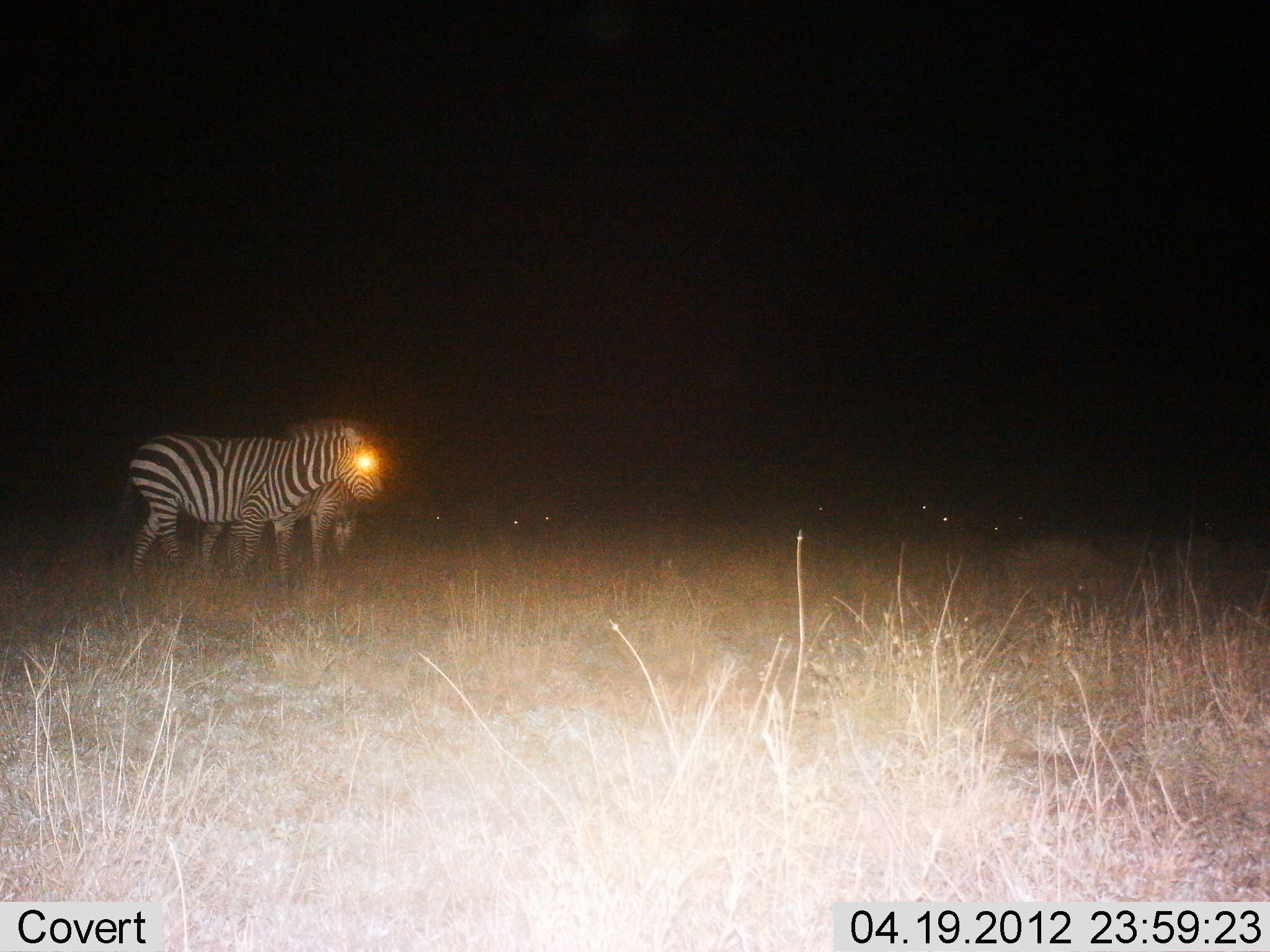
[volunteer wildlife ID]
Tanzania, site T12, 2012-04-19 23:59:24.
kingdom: Animalia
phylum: Chordata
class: Mammalia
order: Perissodactyla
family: Equidae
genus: Equus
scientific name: Equus quagga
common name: plains zebra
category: zebra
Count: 2.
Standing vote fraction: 96%.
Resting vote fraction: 7%.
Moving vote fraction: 7%.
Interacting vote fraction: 0%.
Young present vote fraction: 7%.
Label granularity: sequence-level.